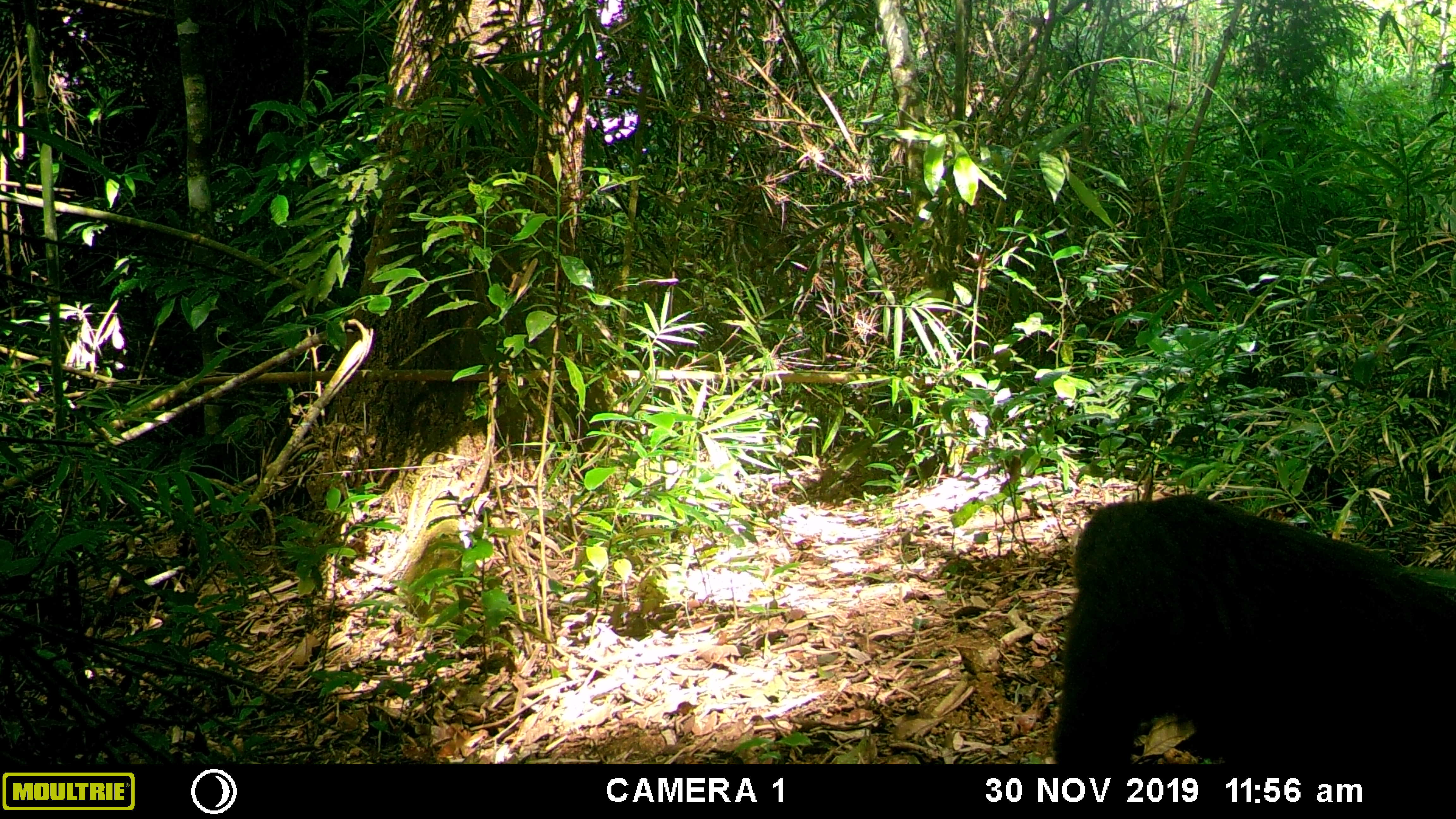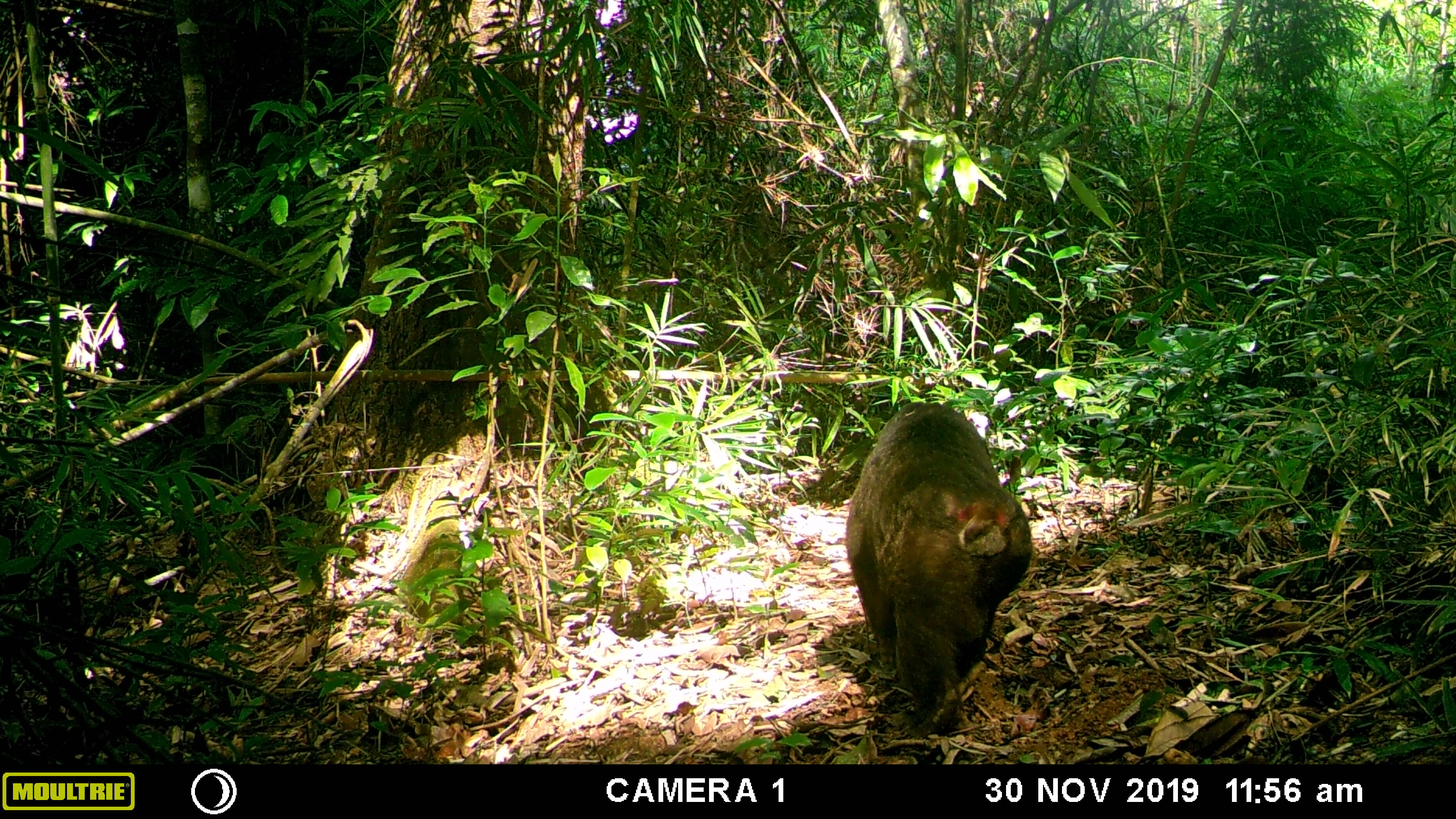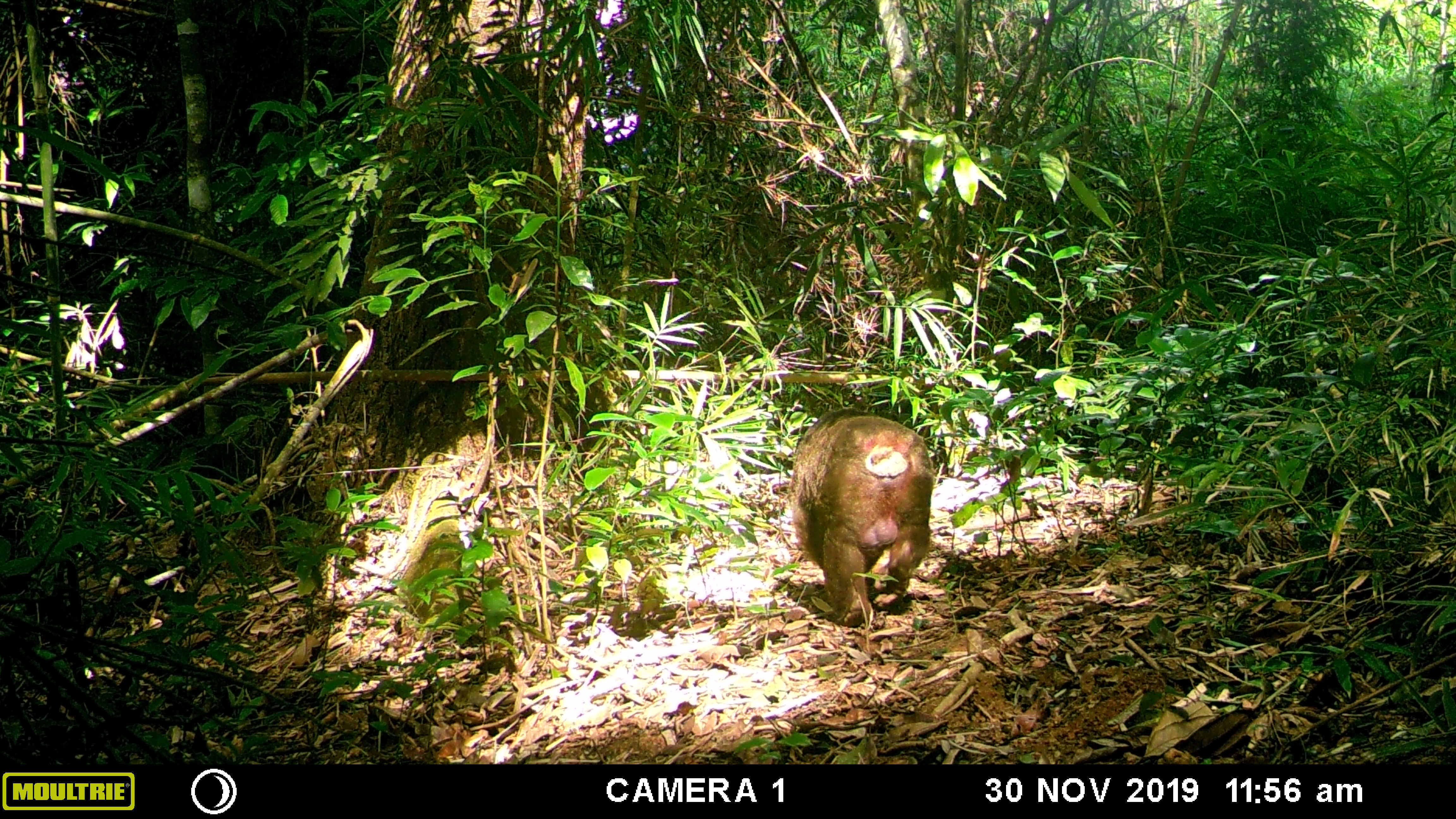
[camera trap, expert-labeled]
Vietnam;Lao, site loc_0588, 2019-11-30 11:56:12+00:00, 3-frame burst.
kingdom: Animalia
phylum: Chordata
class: Mammalia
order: Primates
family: Cercopithecidae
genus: Macaca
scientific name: Macaca arctoides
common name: stump-tailed macaque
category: stump tailed macaque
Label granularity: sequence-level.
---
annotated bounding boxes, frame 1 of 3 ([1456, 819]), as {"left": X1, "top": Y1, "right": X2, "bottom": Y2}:
stump tailed macaque: {"left": 1050, "top": 490, "right": 1456, "bottom": 762}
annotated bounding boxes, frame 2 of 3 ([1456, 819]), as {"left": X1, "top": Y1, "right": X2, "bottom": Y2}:
stump tailed macaque: {"left": 843, "top": 401, "right": 1033, "bottom": 738}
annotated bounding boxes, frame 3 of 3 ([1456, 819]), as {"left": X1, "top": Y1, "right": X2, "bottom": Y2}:
stump tailed macaque: {"left": 786, "top": 408, "right": 935, "bottom": 627}